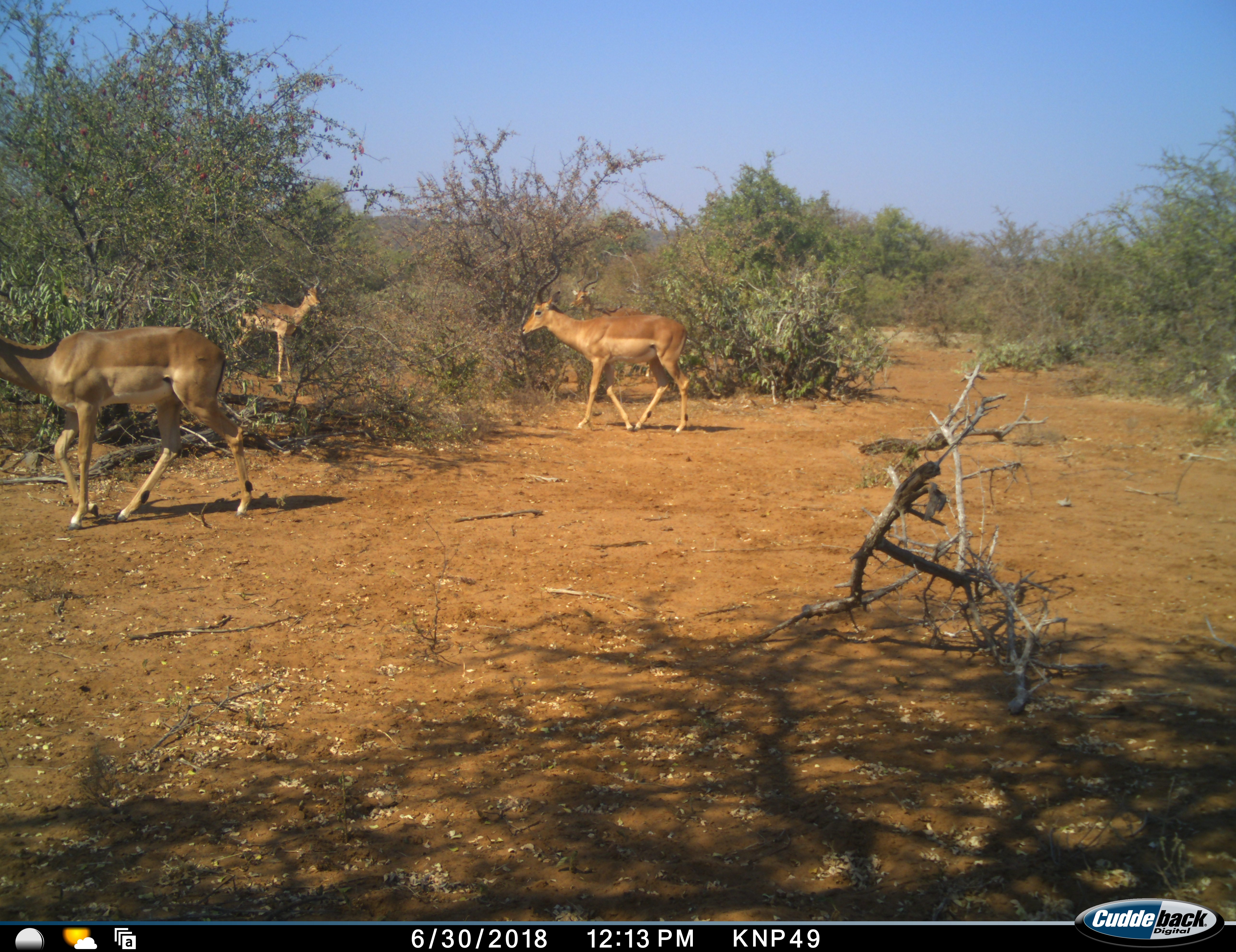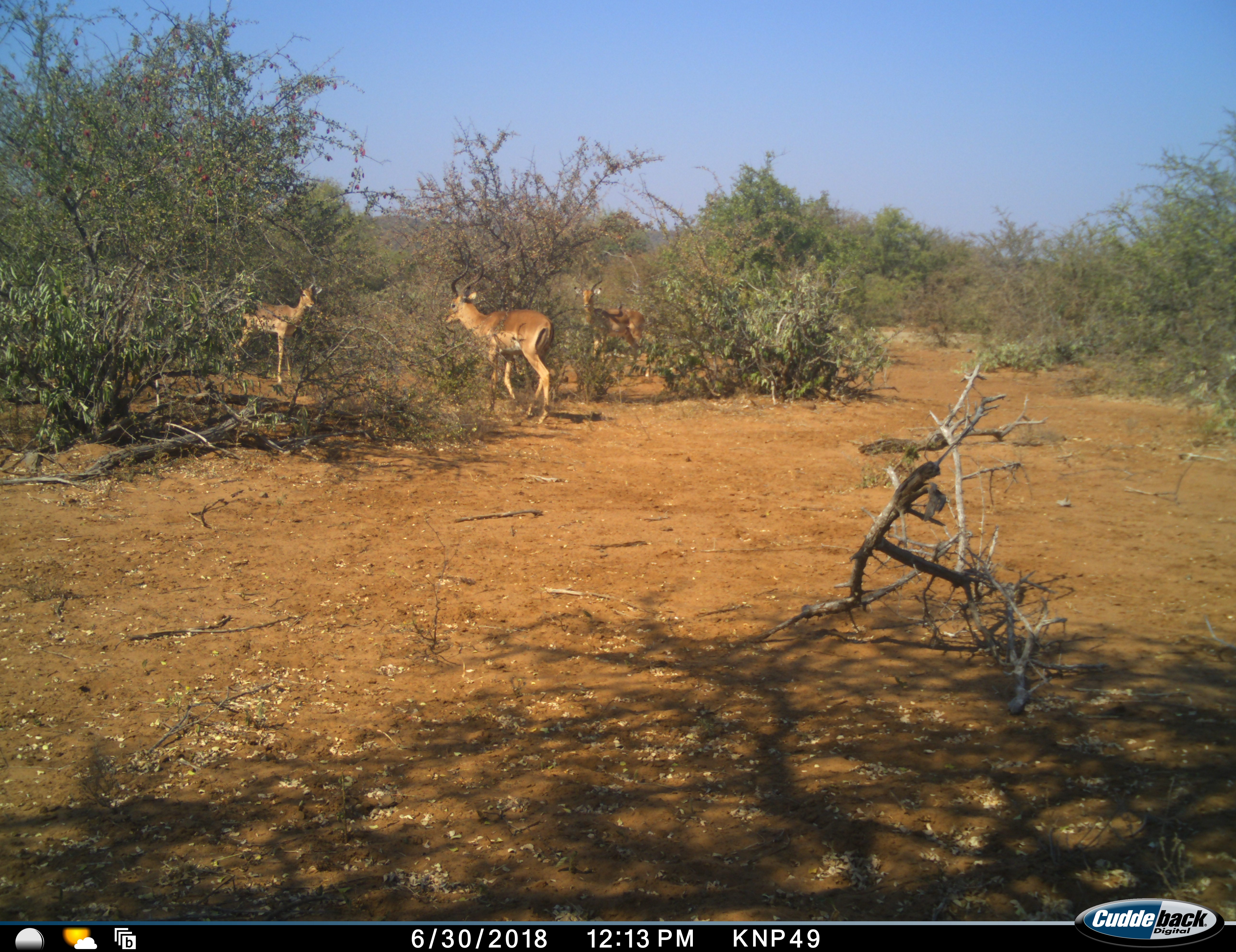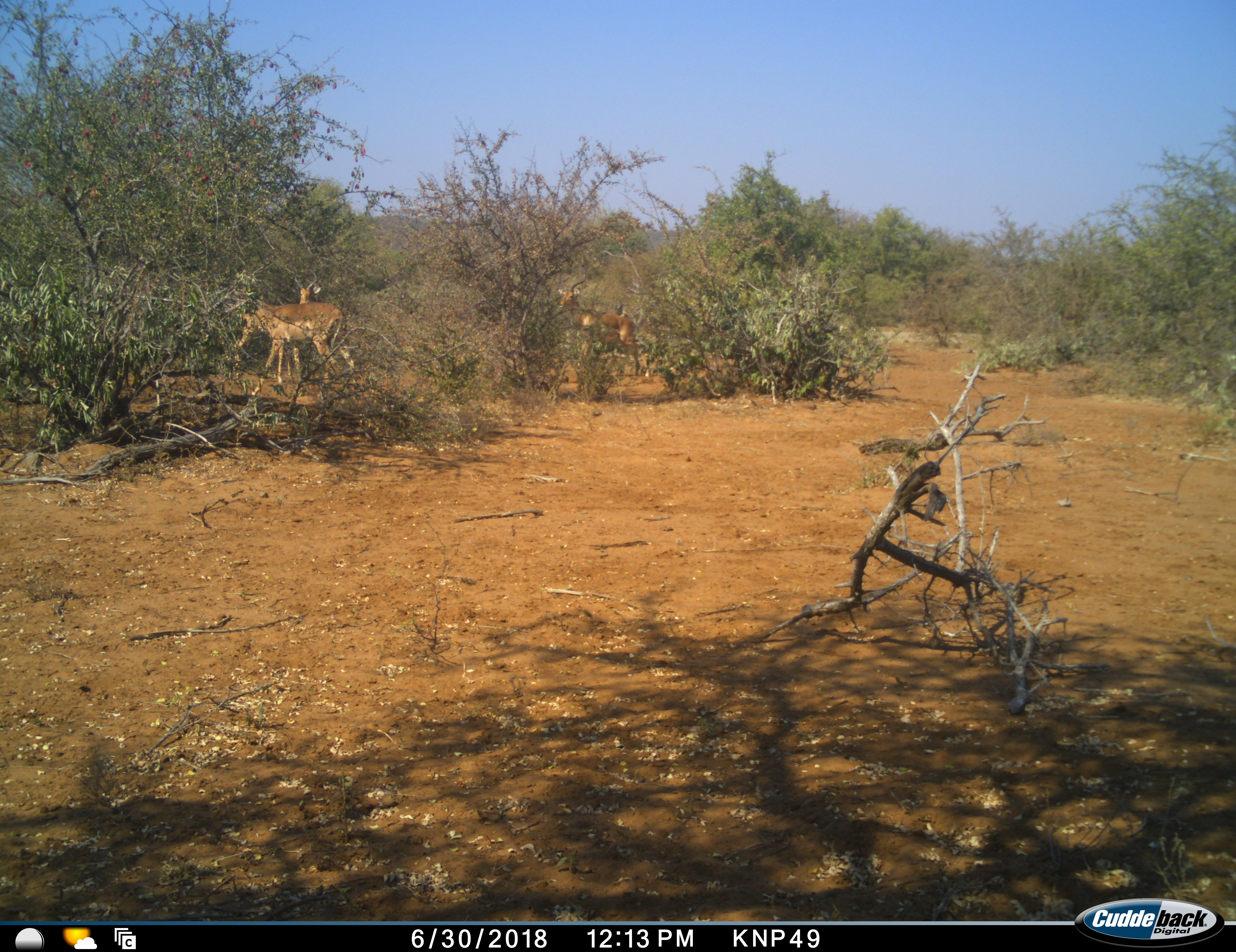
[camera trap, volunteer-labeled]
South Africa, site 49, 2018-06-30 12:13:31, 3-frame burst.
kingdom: Animalia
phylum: Chordata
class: Mammalia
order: Artiodactyla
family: Bovidae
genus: Aepyceros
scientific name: Aepyceros melampus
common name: impala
Impala (Aepyceros melampus), count 4. Behavior (volunteer vote fractions): standing 44%, resting 0%, moving 100%, interacting 0%. Young present (vote fraction): 0%. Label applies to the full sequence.